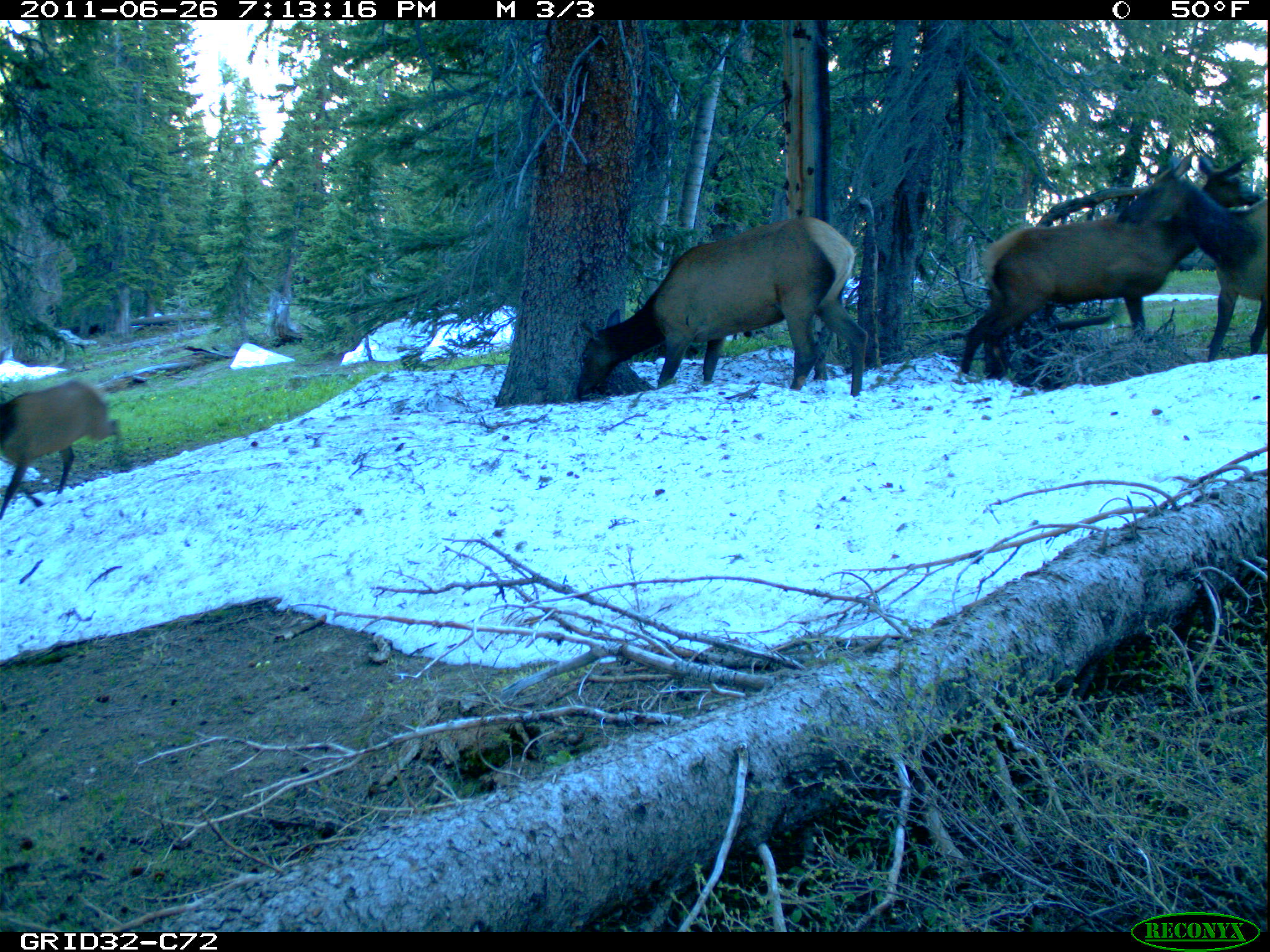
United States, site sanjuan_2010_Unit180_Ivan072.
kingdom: Animalia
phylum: Chordata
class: Mammalia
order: Artiodactyla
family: Cervidae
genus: Cervus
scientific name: Cervus elaphus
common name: red deer